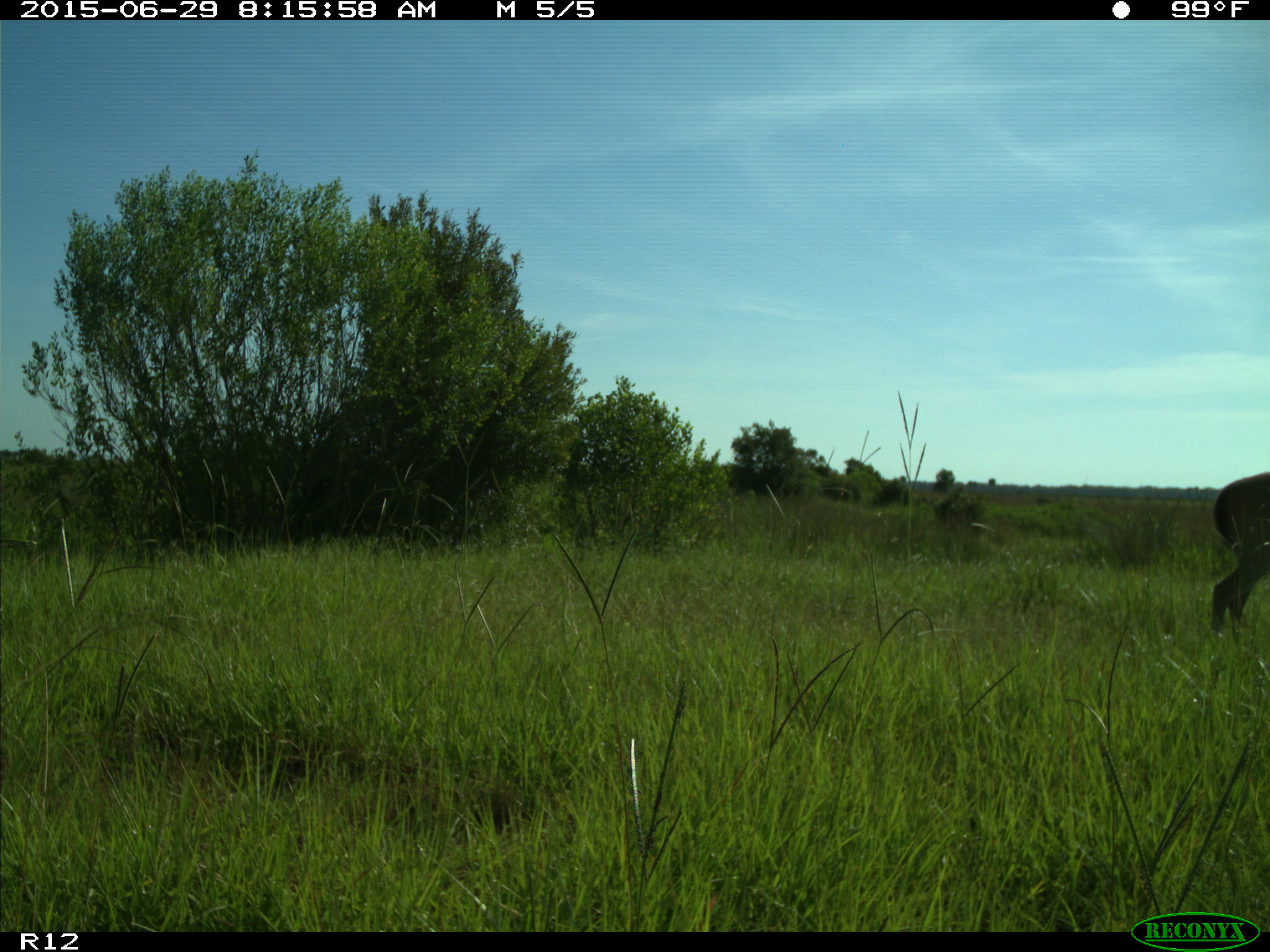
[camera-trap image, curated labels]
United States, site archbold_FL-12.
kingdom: Animalia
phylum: Chordata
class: Mammalia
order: Artiodactyla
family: Cervidae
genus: Odocoileus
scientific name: Odocoileus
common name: deer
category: unidentified deer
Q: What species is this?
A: Unidentified deer (deer) (Odocoileus).